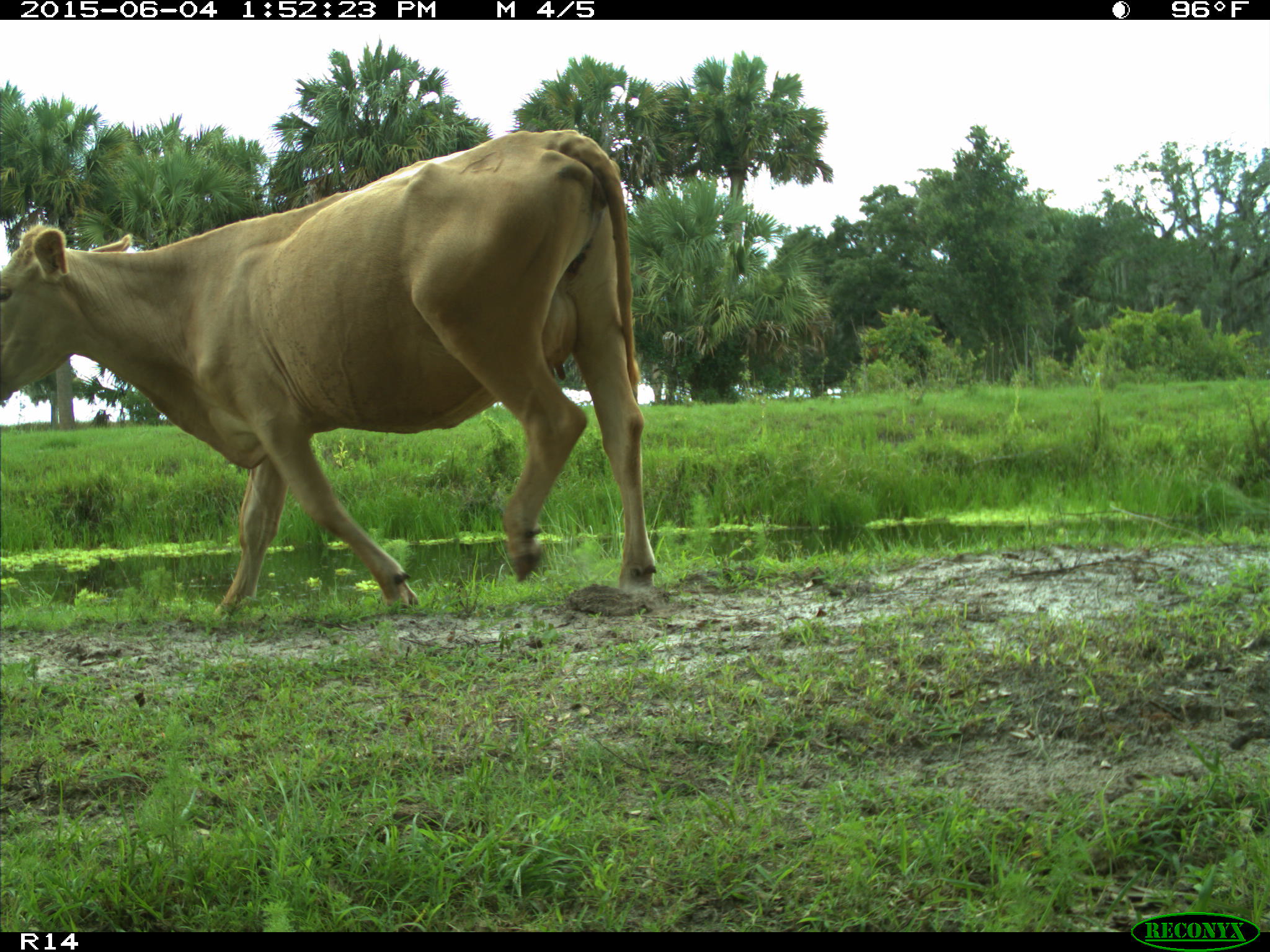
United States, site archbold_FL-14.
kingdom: Animalia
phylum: Chordata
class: Mammalia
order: Artiodactyla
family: Bovidae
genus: Bos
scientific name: Bos taurus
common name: domestic cow